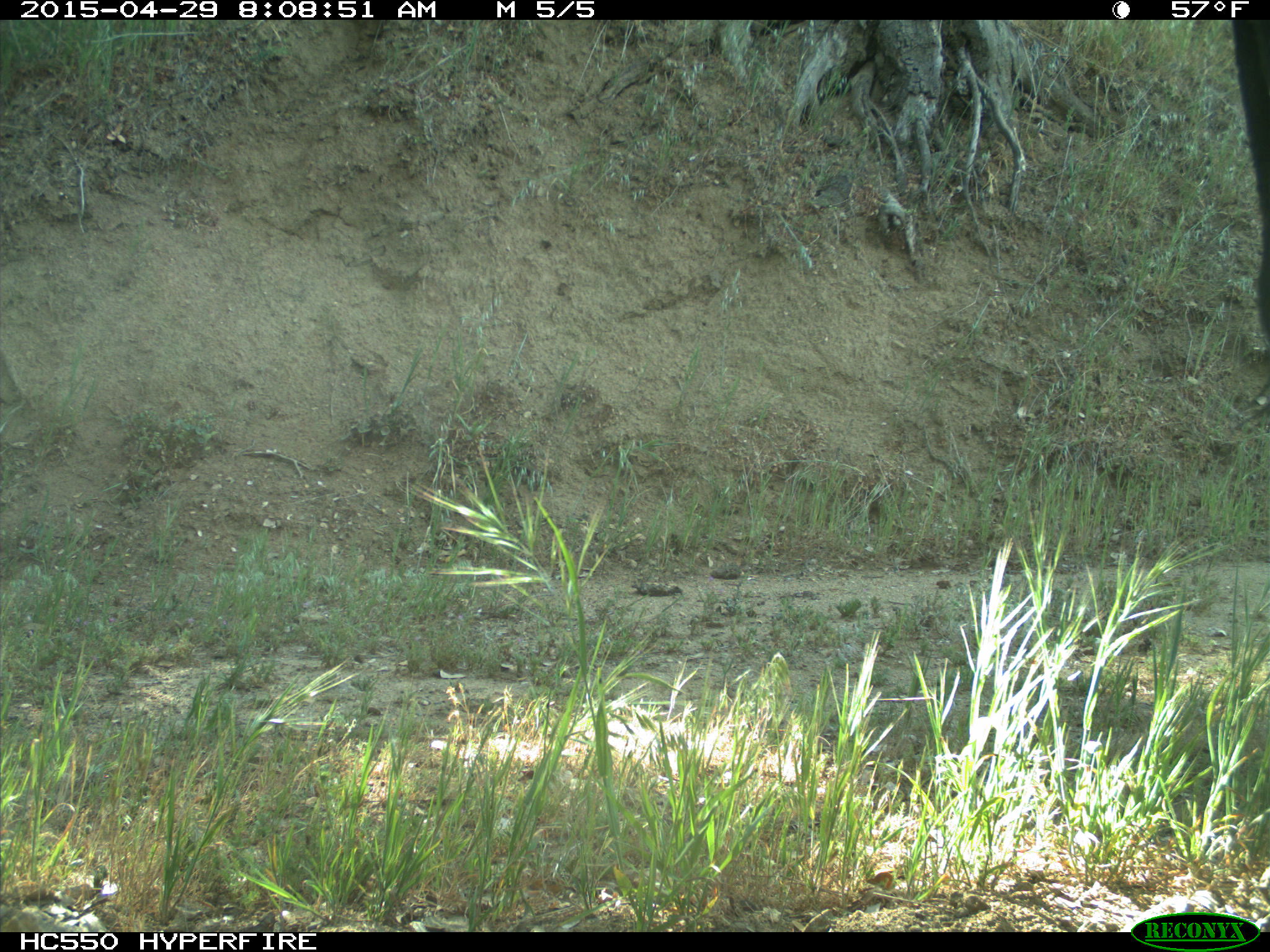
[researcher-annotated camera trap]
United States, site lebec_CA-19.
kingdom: Animalia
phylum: Chordata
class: Mammalia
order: Artiodactyla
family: Bovidae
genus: Bos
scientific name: Bos taurus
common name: domestic cow